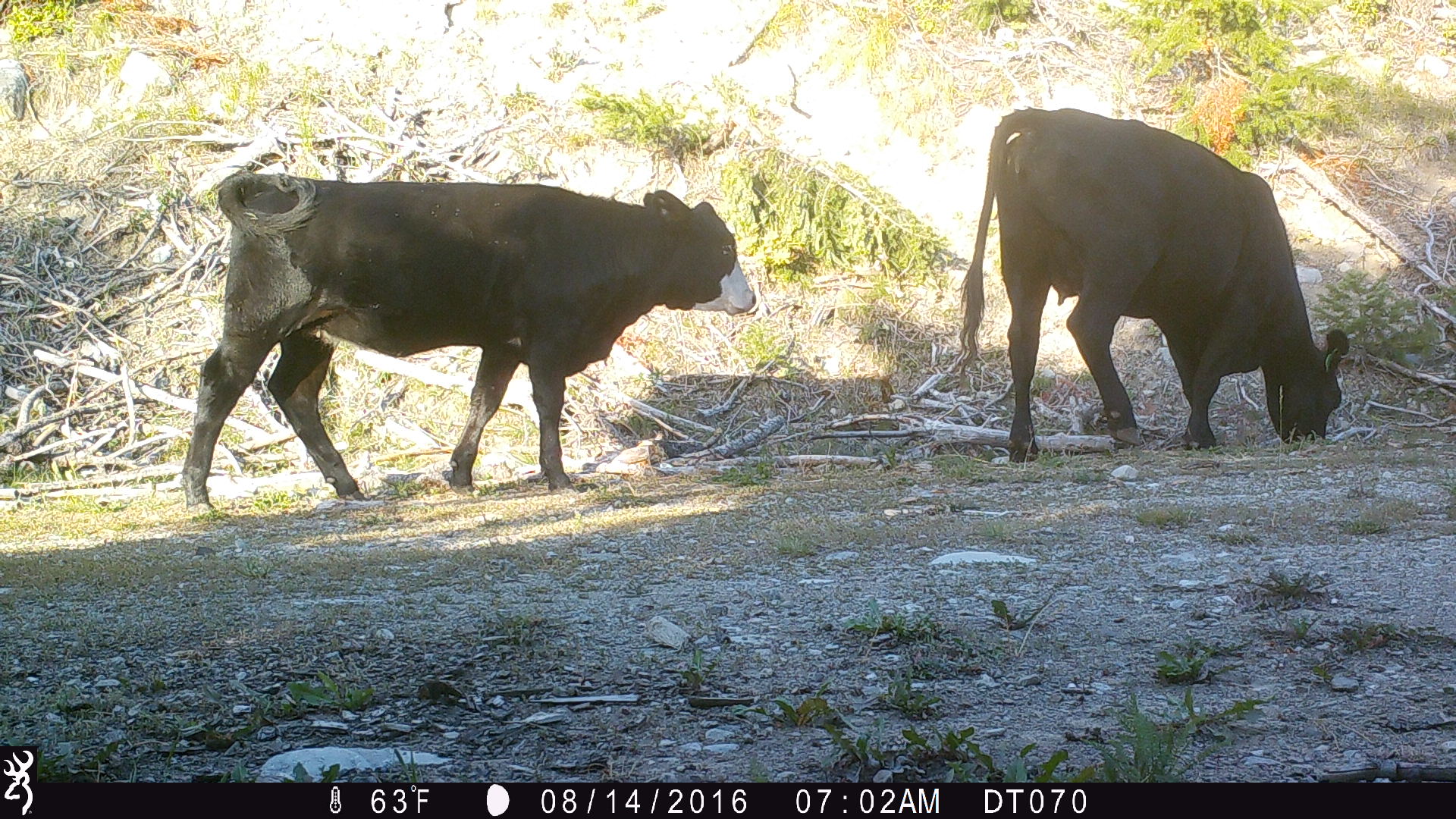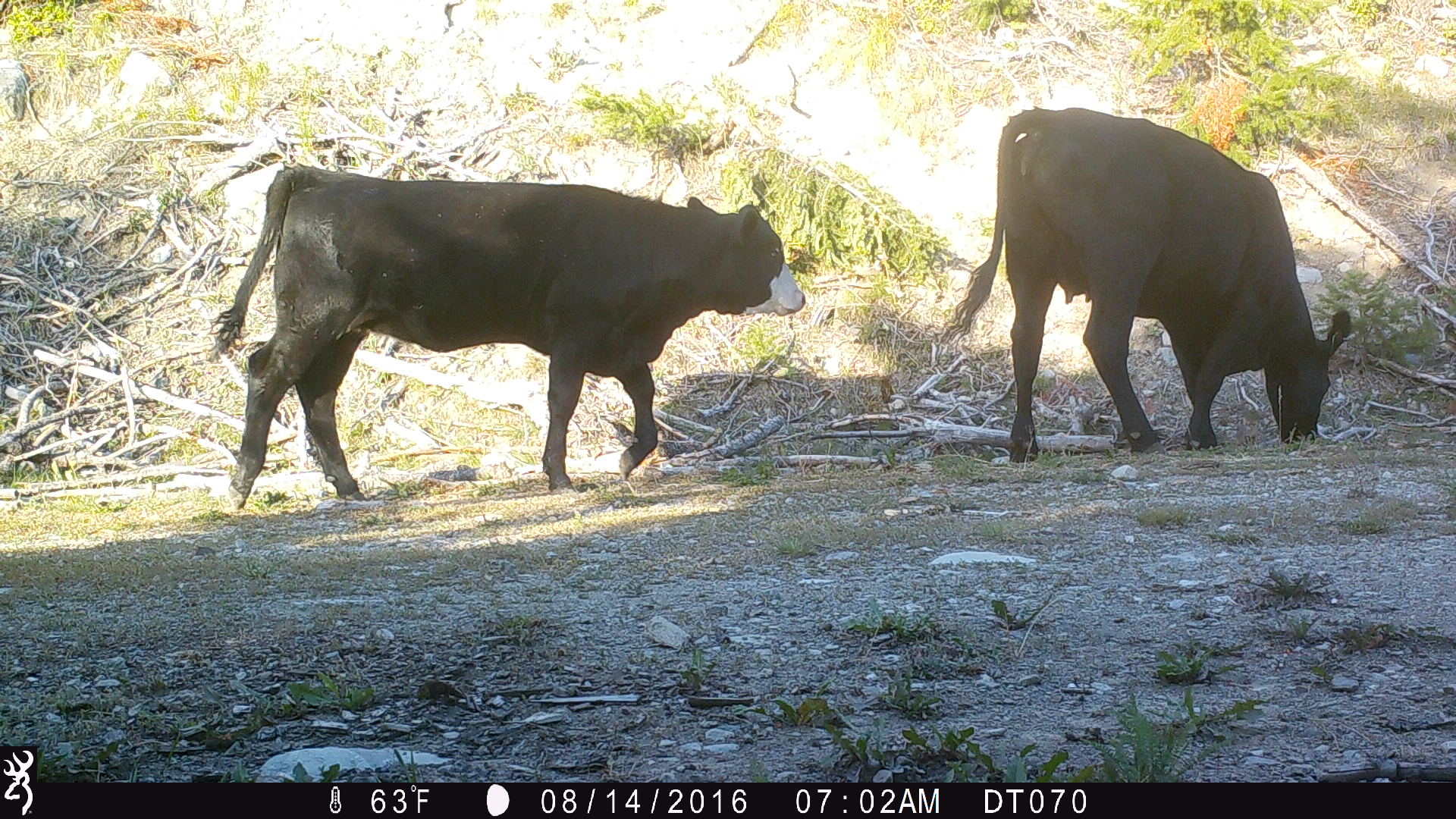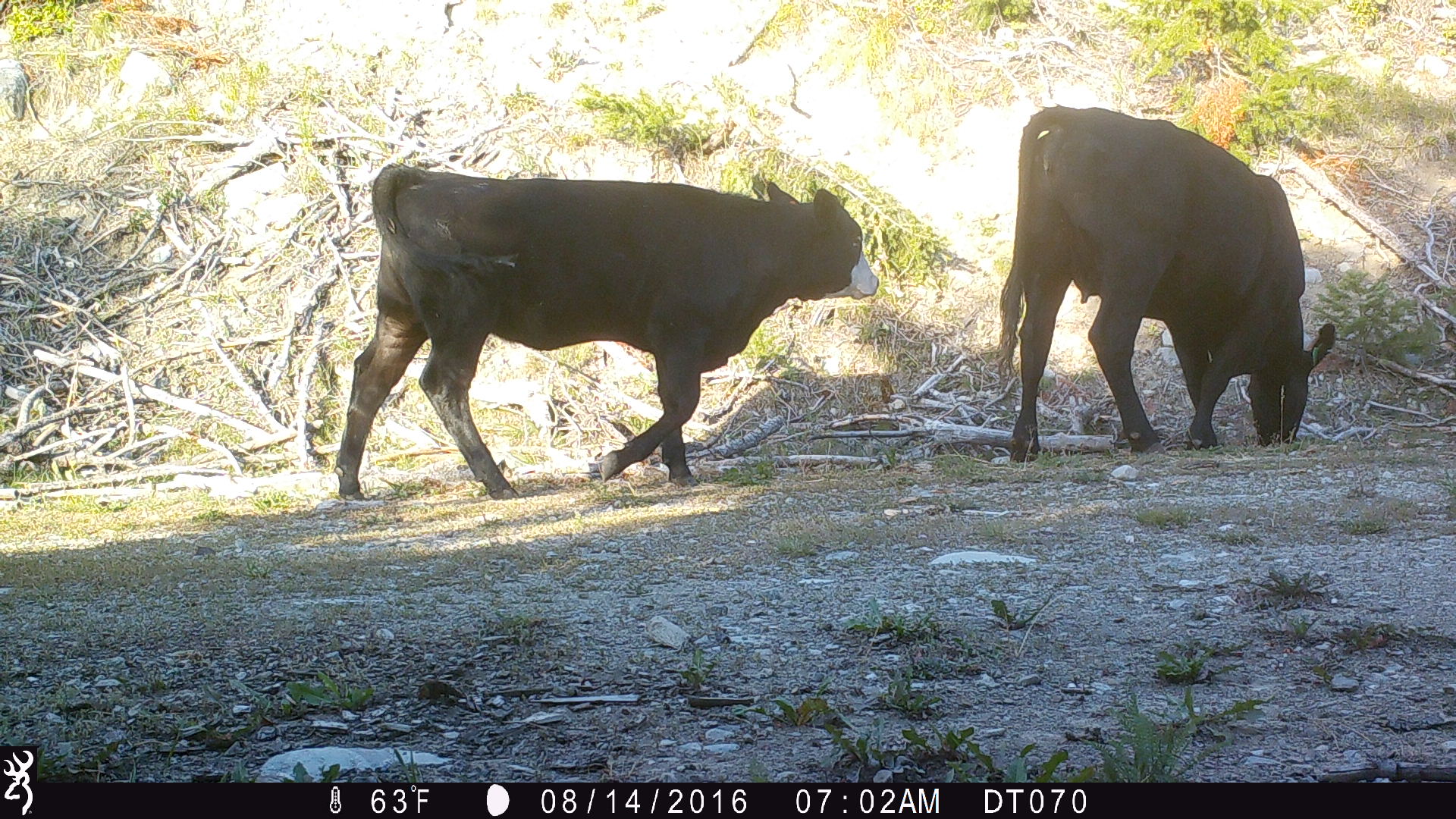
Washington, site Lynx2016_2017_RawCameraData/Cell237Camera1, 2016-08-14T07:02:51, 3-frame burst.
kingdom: Animalia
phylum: Chordata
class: Mammalia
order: Artiodactyla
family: Bovidae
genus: Bos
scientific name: Bos taurus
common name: domestic cattle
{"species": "domestic cattle (Bos taurus)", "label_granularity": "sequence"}